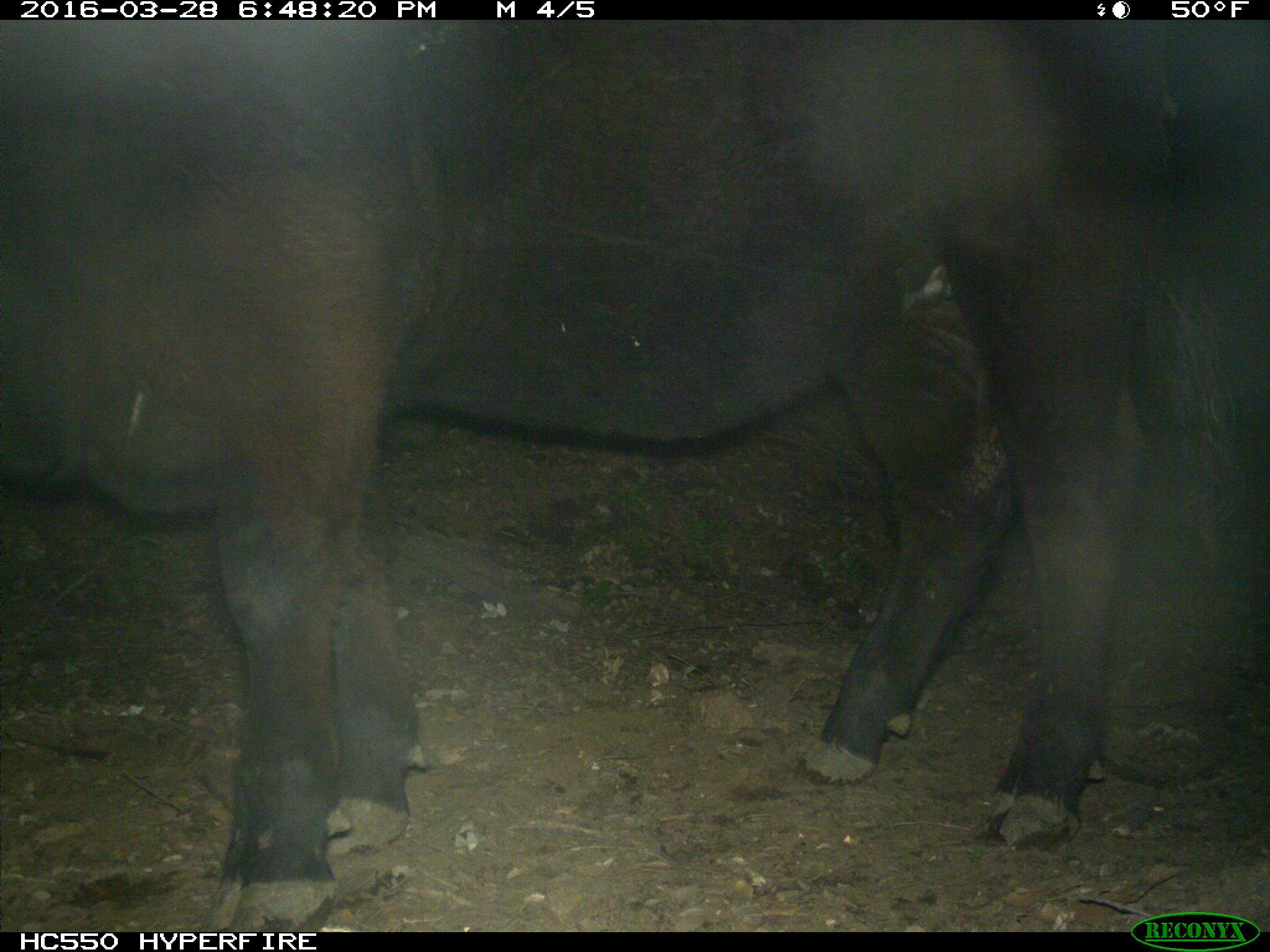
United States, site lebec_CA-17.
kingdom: Animalia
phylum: Chordata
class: Mammalia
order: Artiodactyla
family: Bovidae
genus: Bos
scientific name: Bos taurus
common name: domestic cow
Bos taurus (domestic cow).